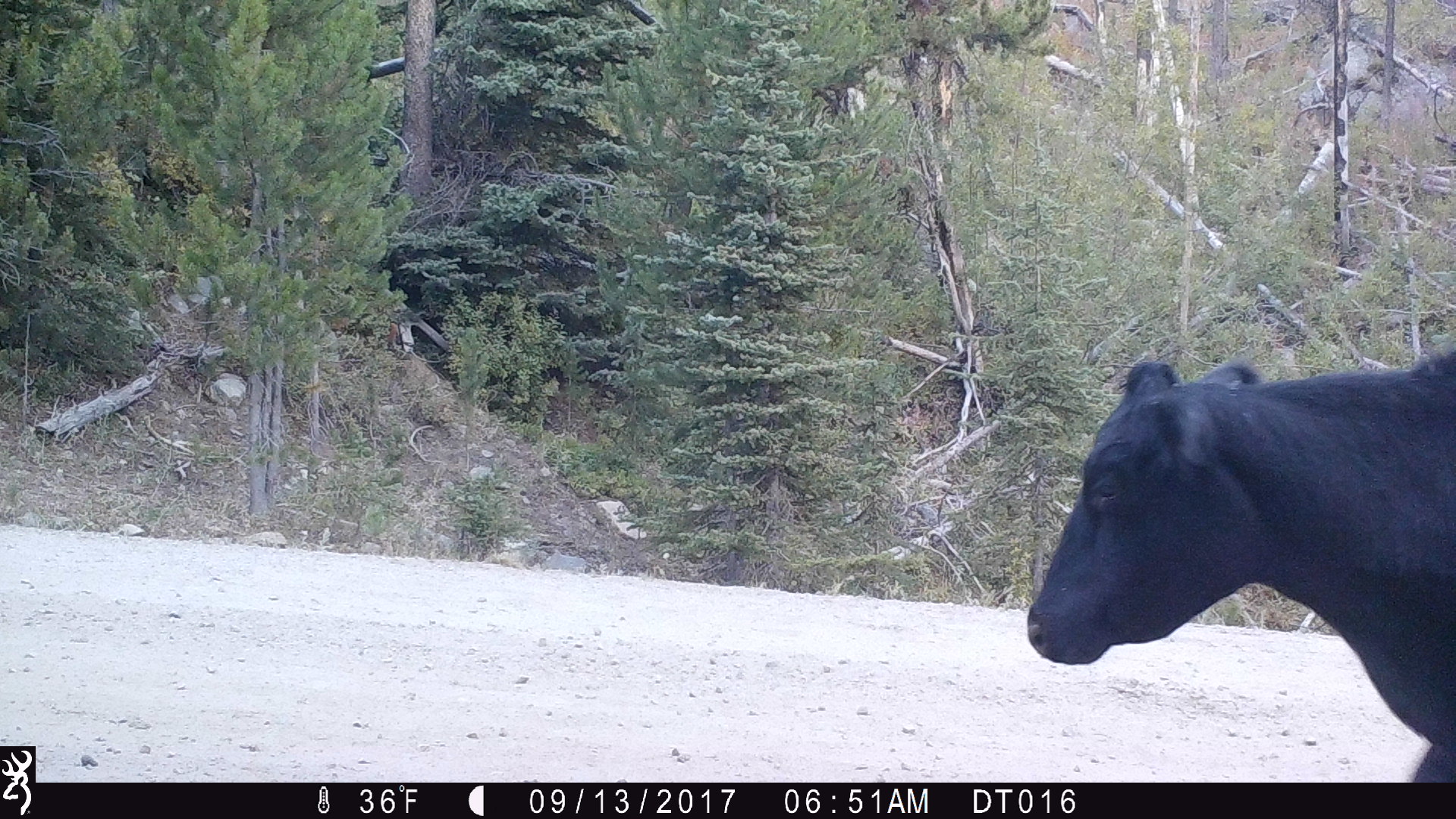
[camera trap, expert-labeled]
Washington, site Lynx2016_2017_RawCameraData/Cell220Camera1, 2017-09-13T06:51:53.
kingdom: Animalia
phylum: Chordata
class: Mammalia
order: Artiodactyla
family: Bovidae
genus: Bos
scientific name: Bos taurus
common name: domestic cattle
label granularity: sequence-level